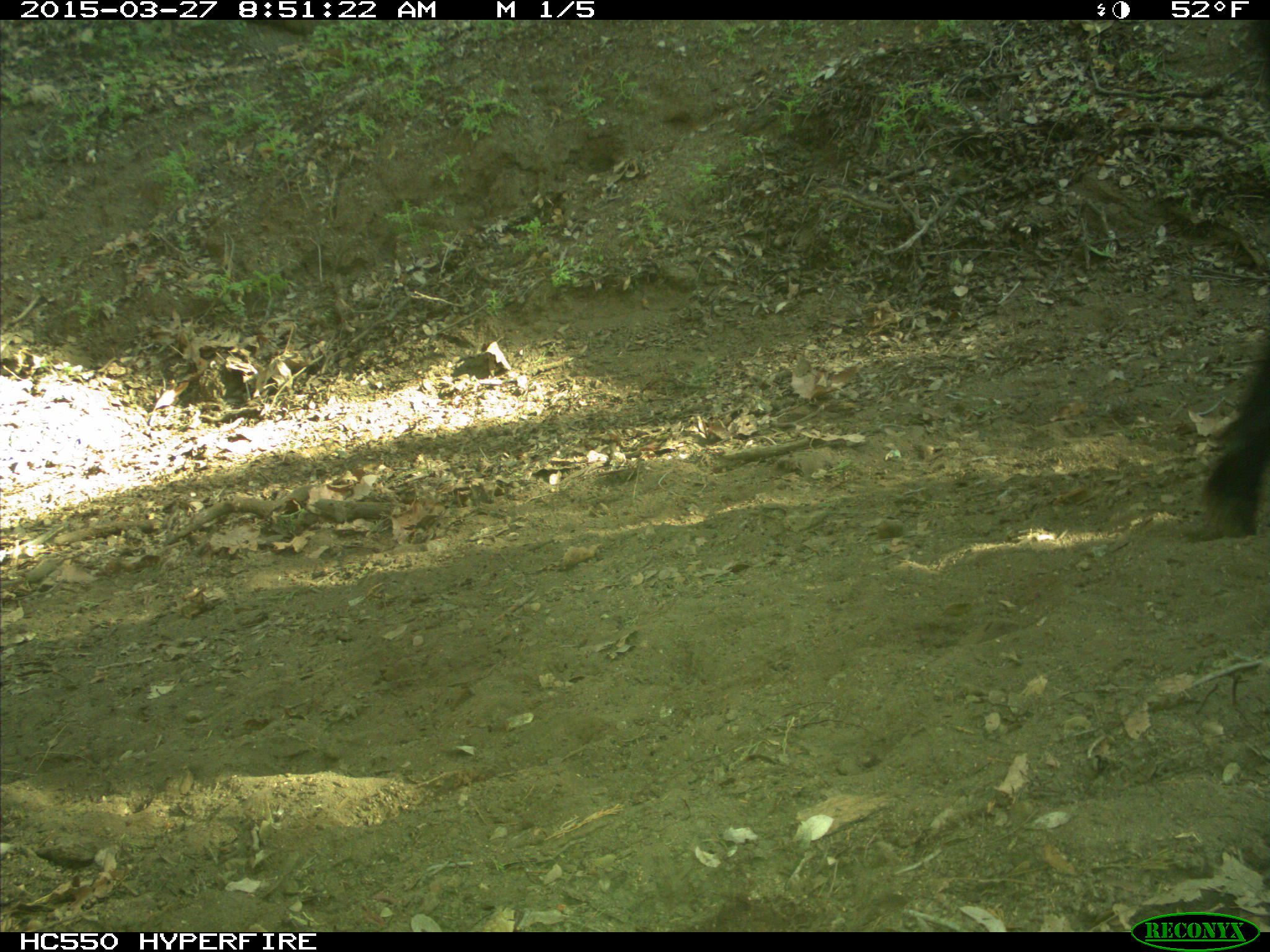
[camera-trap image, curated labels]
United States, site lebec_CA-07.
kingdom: Animalia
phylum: Chordata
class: Mammalia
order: Artiodactyla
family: Bovidae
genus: Bos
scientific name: Bos taurus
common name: domestic cow